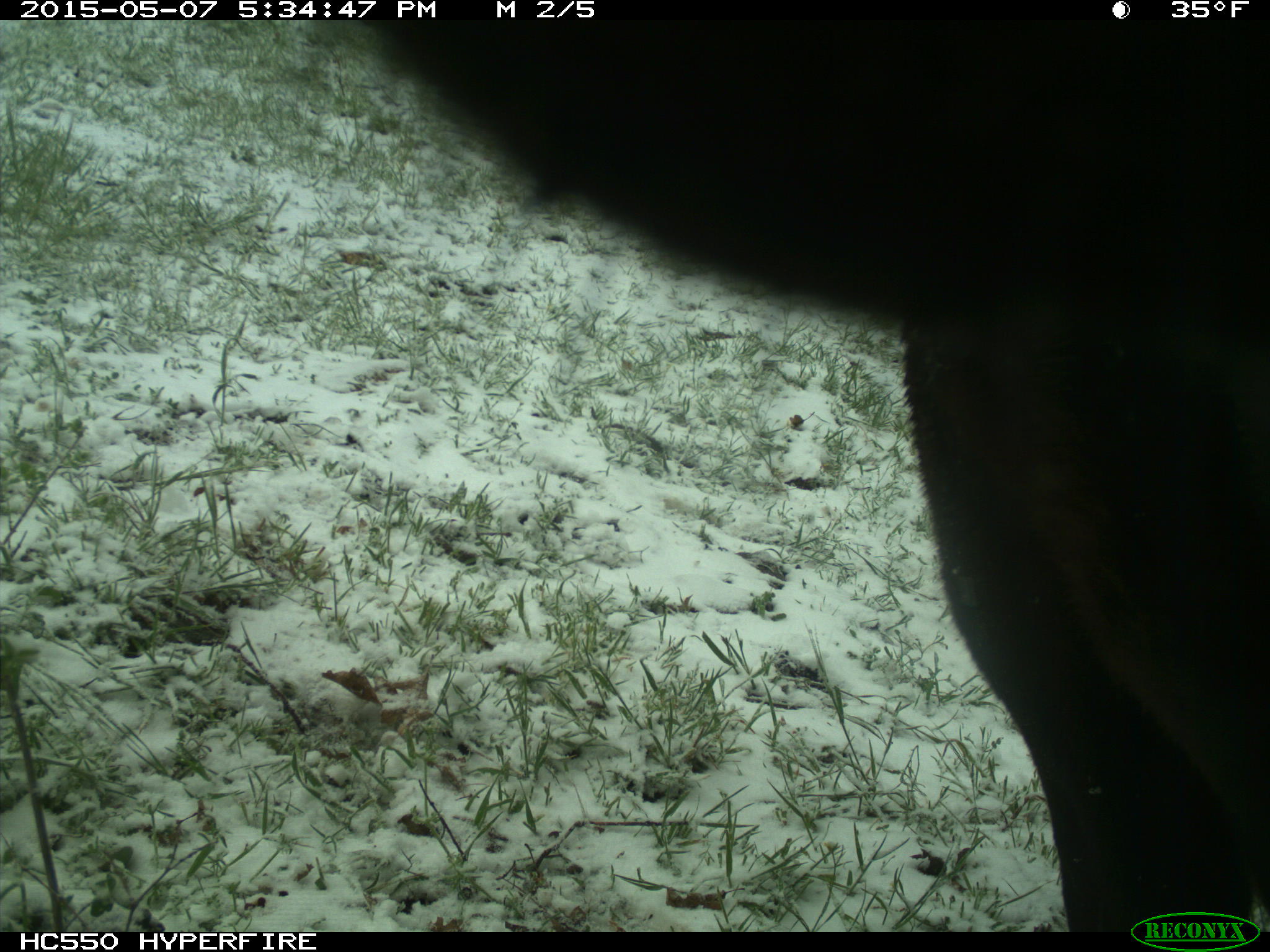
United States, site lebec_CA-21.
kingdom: Animalia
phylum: Chordata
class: Mammalia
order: Artiodactyla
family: Bovidae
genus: Bos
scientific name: Bos taurus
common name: domestic cow